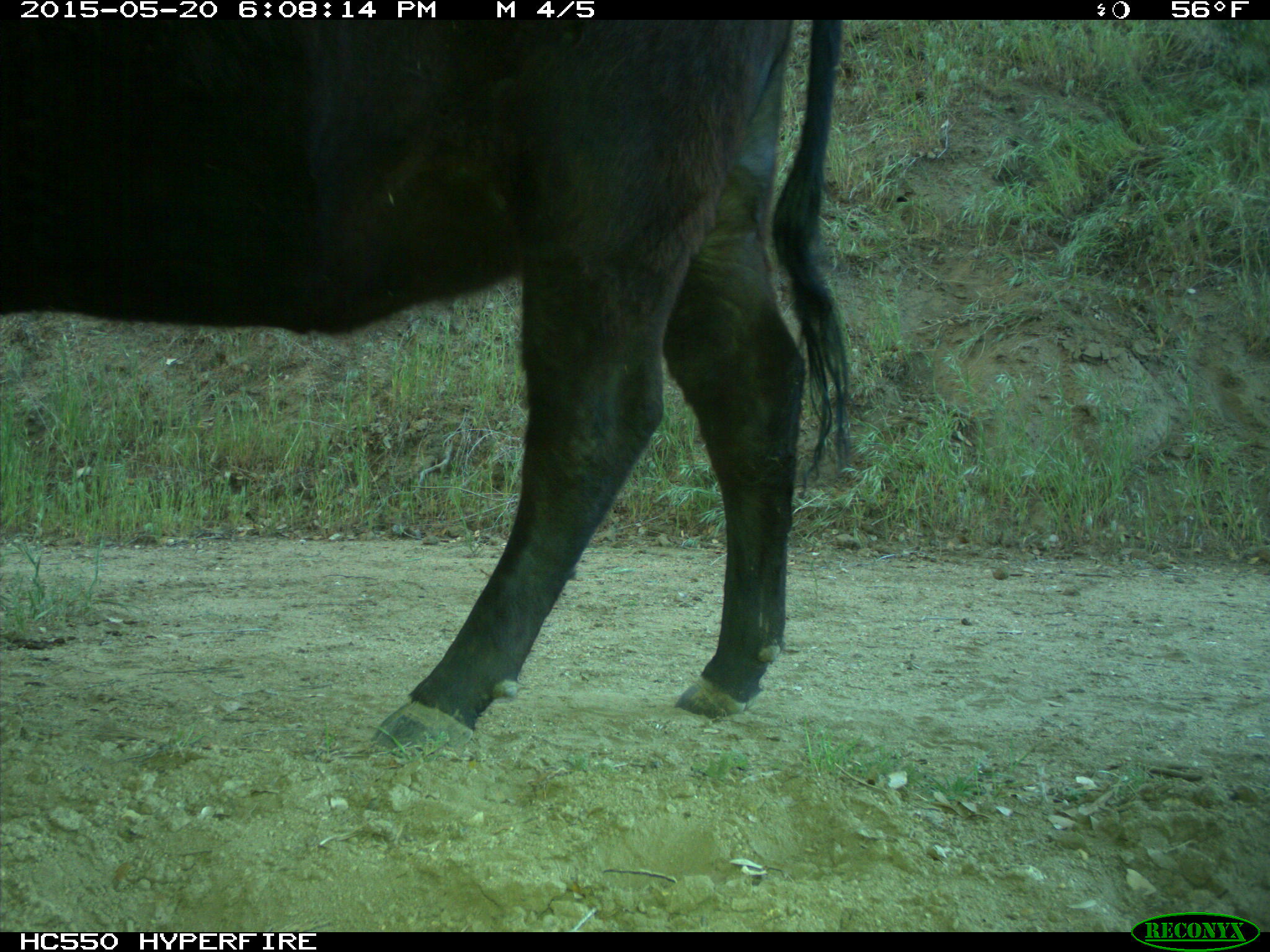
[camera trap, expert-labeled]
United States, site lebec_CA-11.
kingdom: Animalia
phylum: Chordata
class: Mammalia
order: Artiodactyla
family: Bovidae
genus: Bos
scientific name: Bos taurus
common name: domestic cow